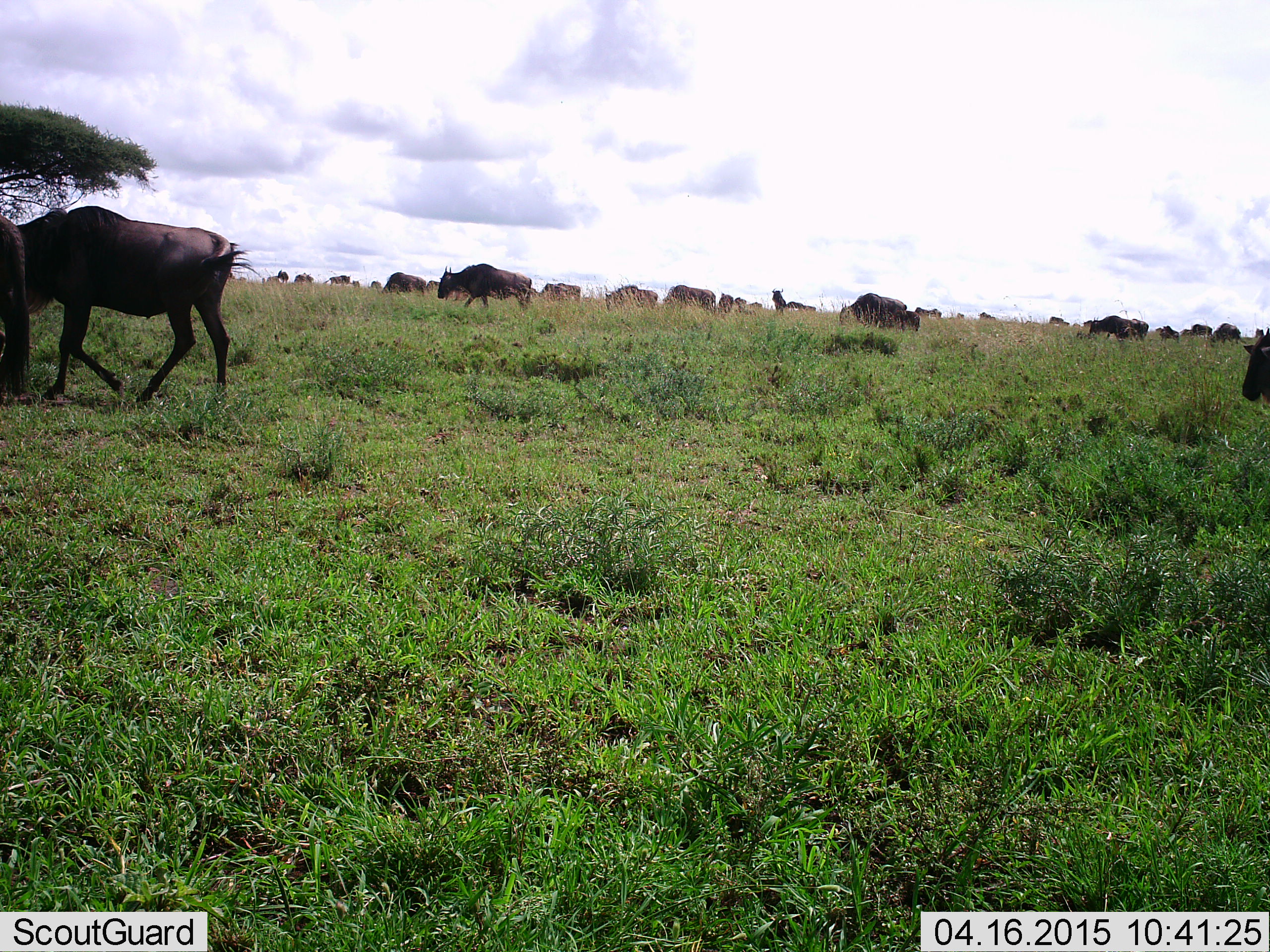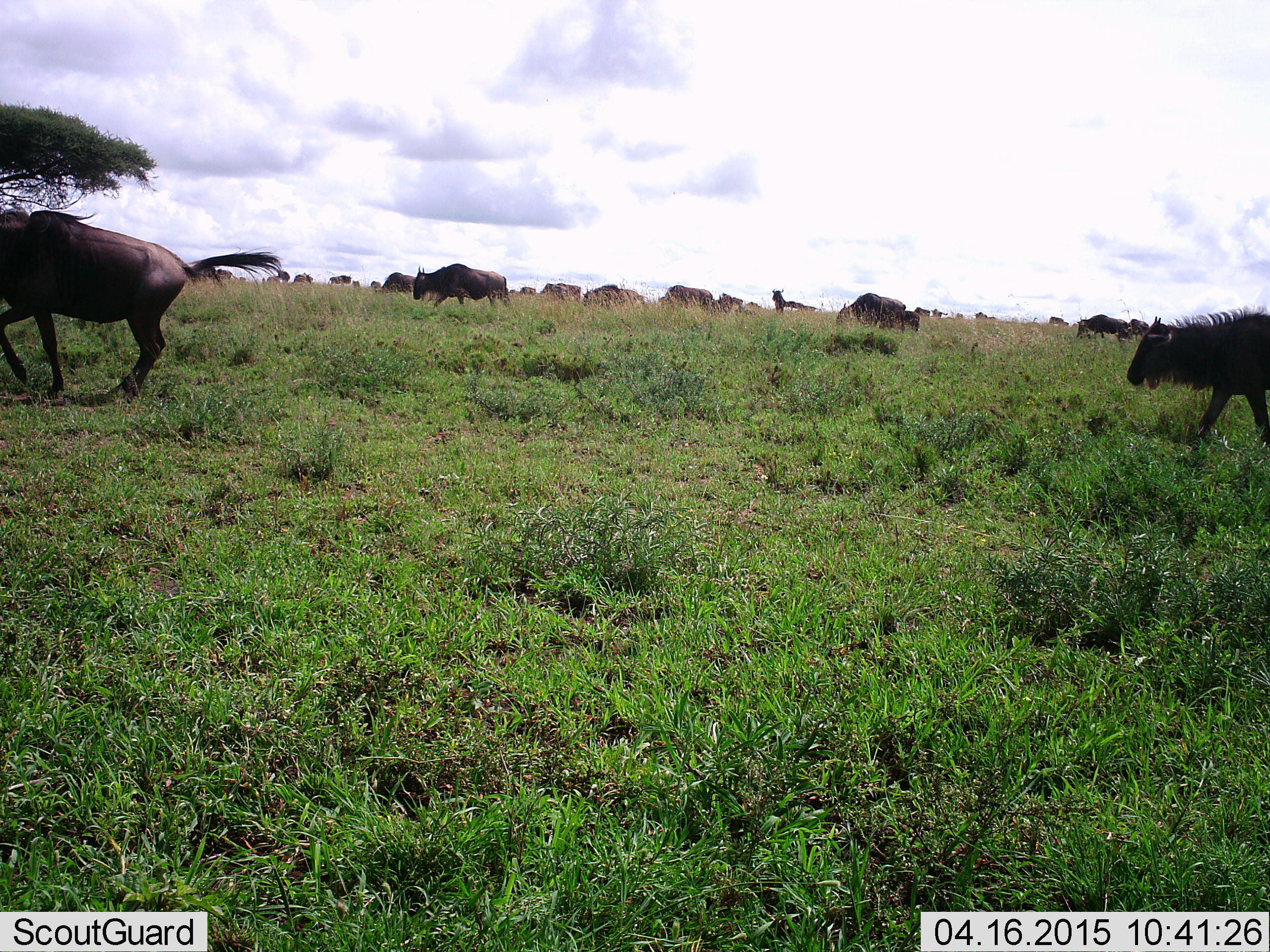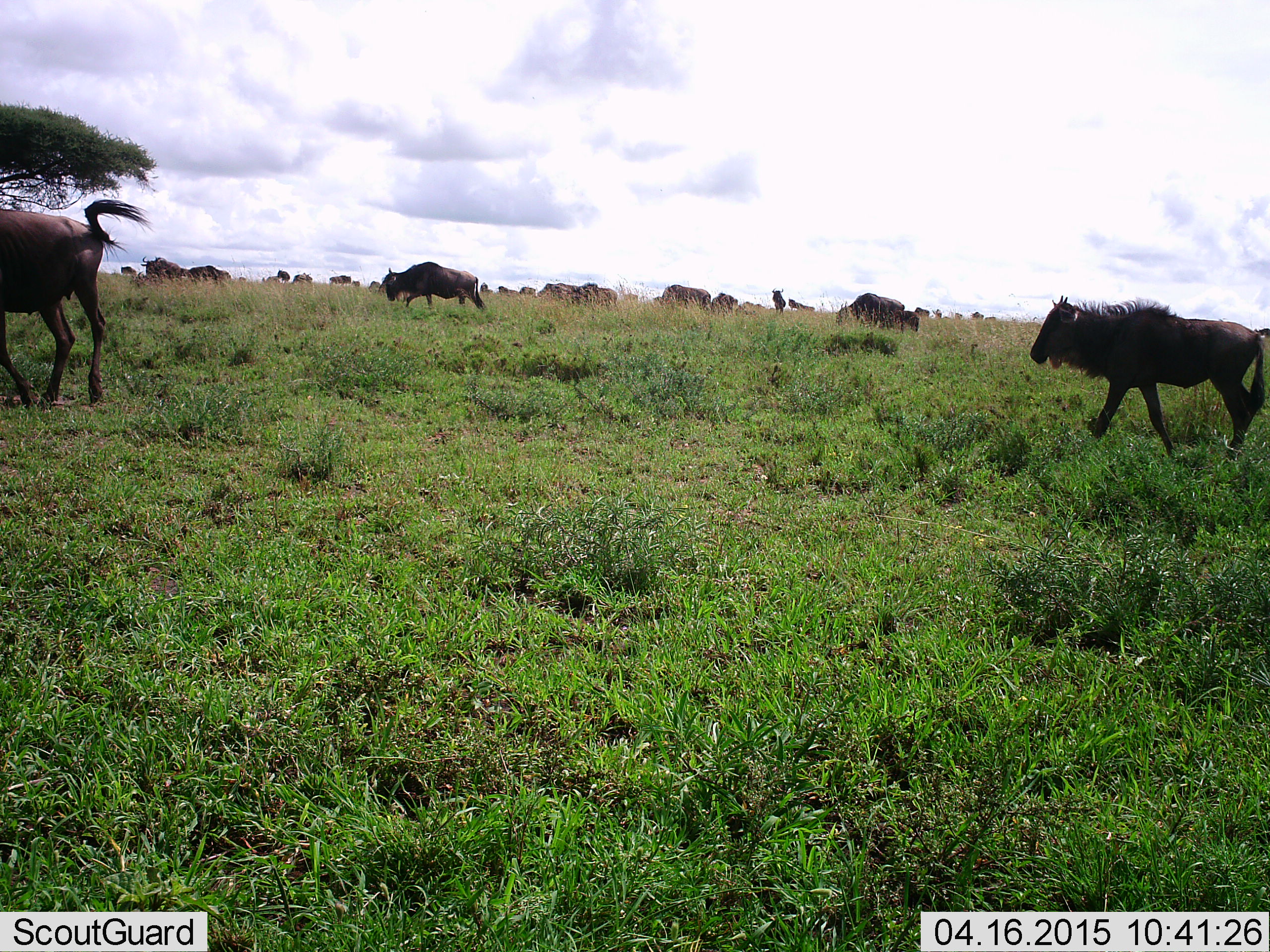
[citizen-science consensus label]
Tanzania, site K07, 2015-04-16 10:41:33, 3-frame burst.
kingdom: Animalia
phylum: Chordata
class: Mammalia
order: Artiodactyla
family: Bovidae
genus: Connochaetes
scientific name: Connochaetes taurinus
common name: blue wildebeest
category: wildebeest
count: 11-50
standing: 20%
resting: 0%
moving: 90%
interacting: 0%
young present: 10%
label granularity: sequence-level